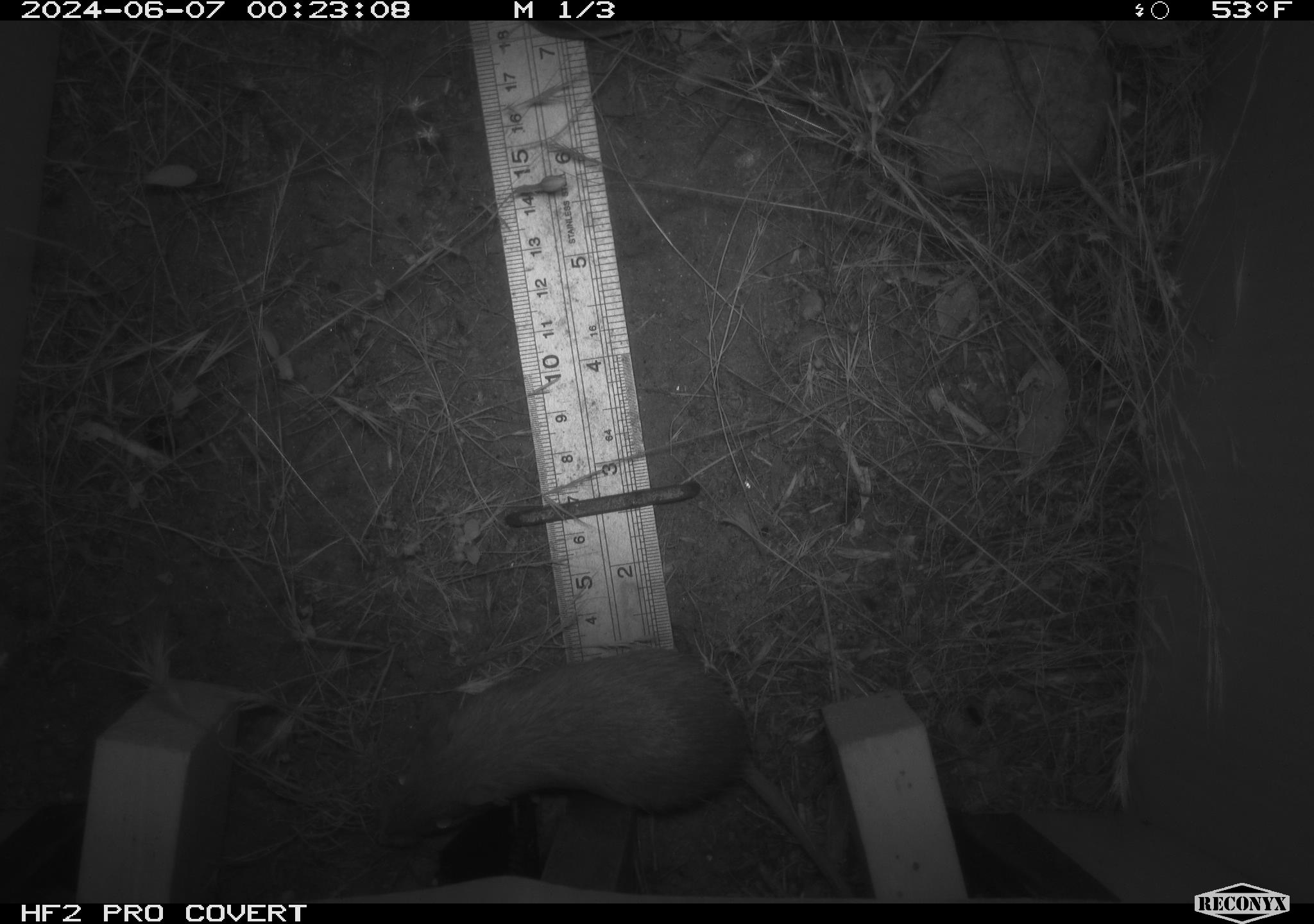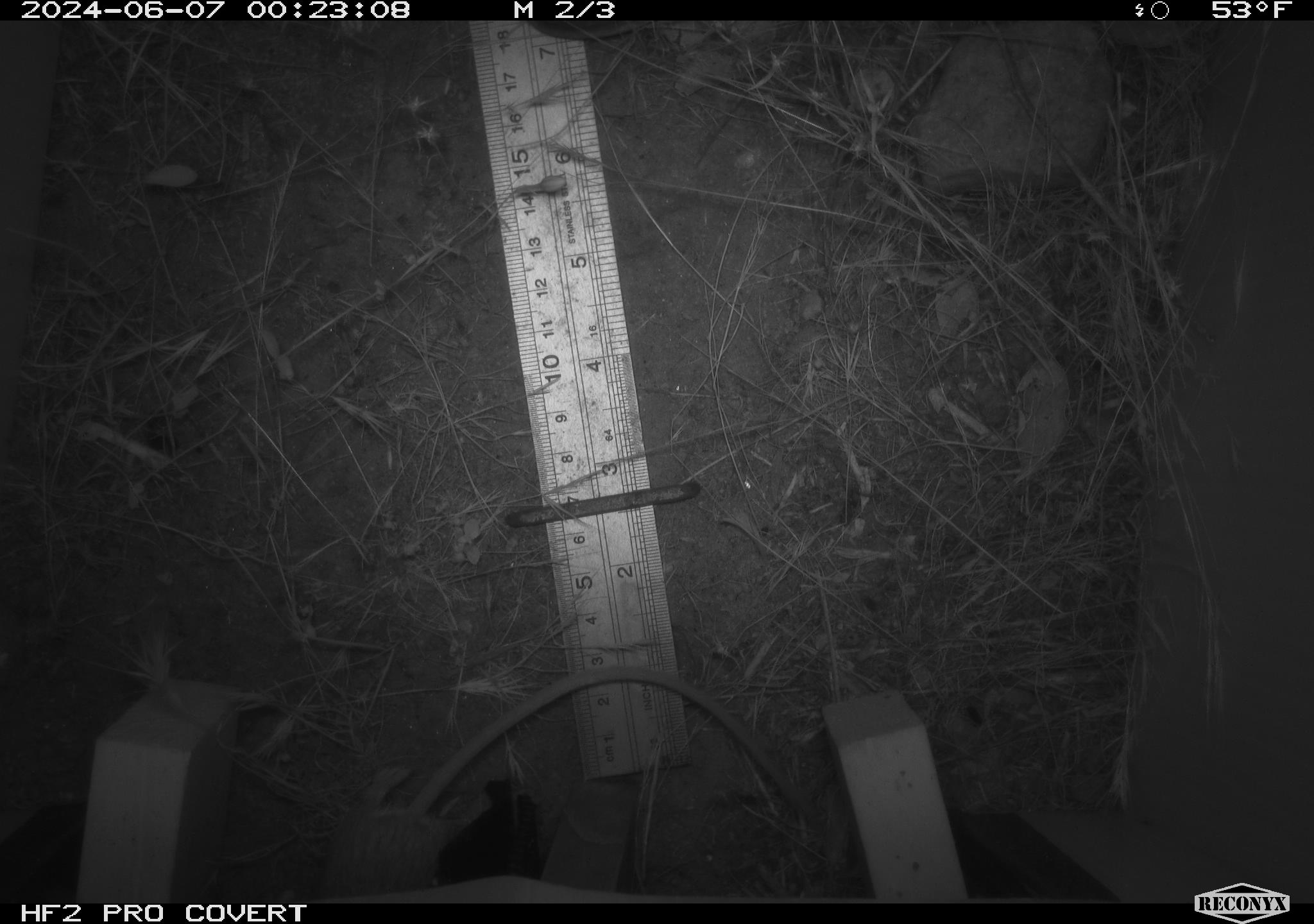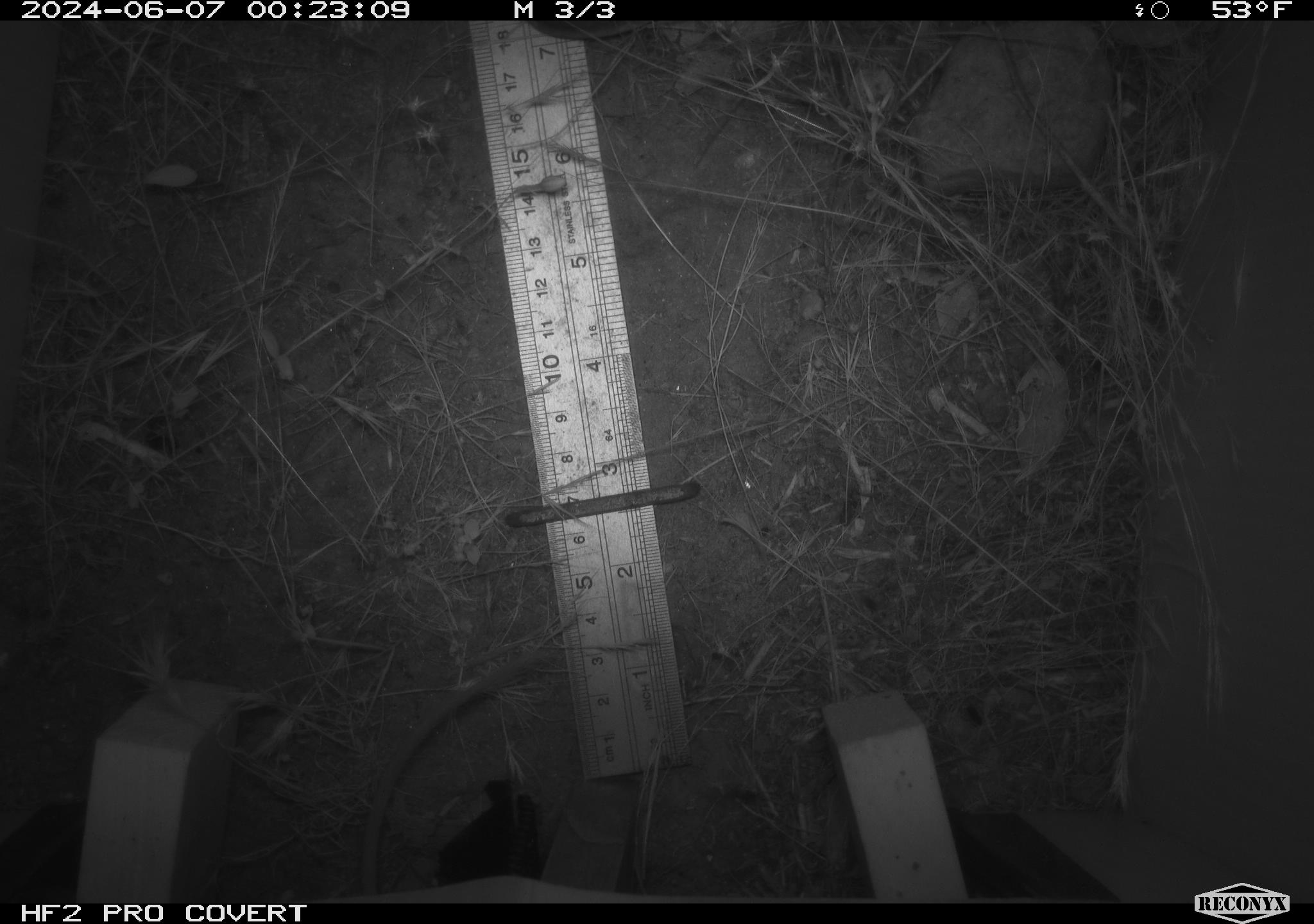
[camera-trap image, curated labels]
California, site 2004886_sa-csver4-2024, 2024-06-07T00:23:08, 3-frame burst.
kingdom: Animalia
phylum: Chordata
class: Mammalia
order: Rodentia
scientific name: Rodentia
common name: mouse species